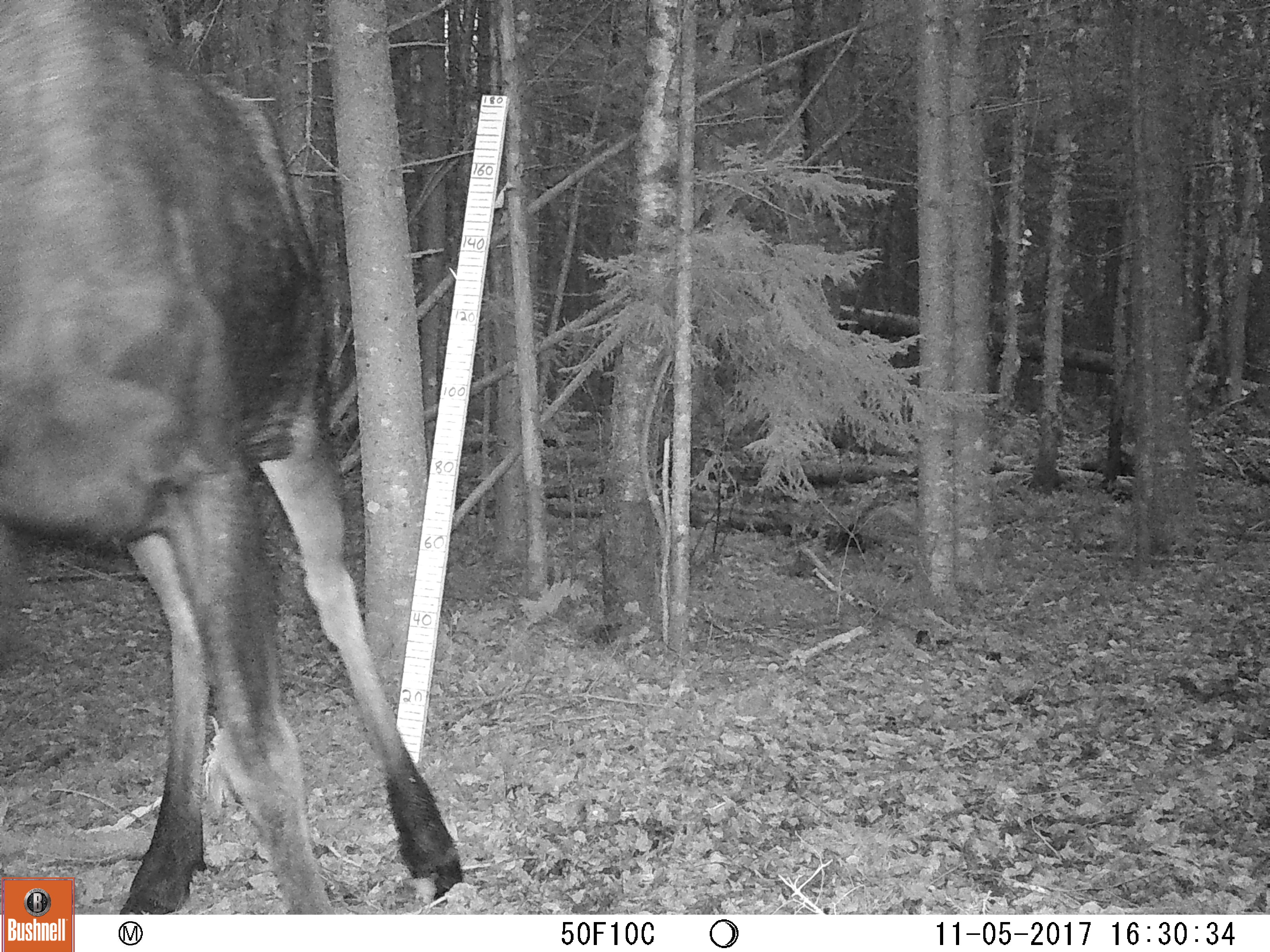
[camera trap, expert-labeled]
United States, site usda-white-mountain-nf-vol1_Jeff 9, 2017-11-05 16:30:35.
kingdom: Animalia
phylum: Chordata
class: Mammalia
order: Artiodactyla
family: Cervidae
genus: Alces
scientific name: Alces alces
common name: moose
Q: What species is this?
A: Moose (Alces alces).